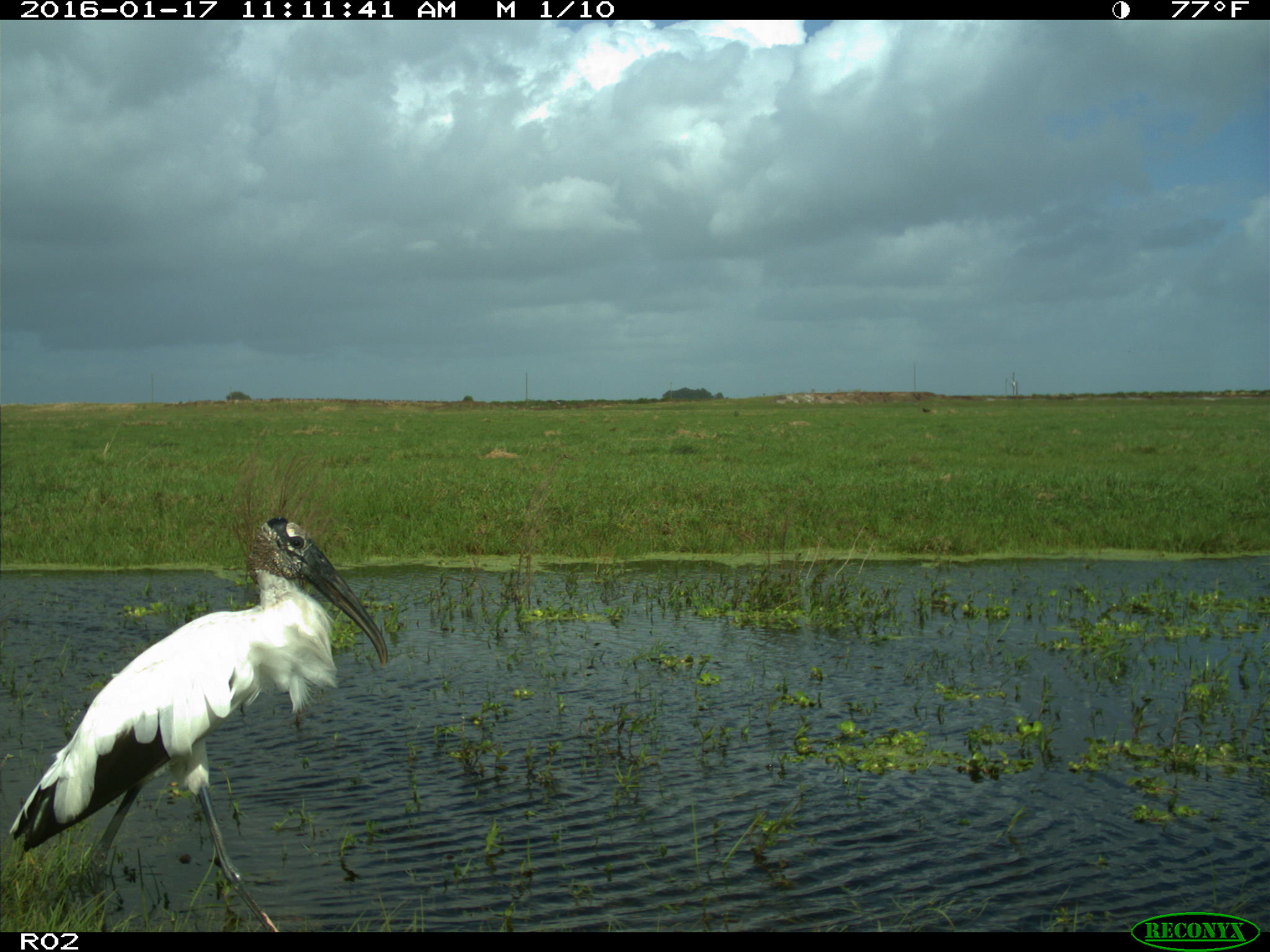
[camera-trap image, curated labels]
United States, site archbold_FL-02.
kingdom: Animalia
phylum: Chordata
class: Aves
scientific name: Aves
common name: birds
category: unidentified bird